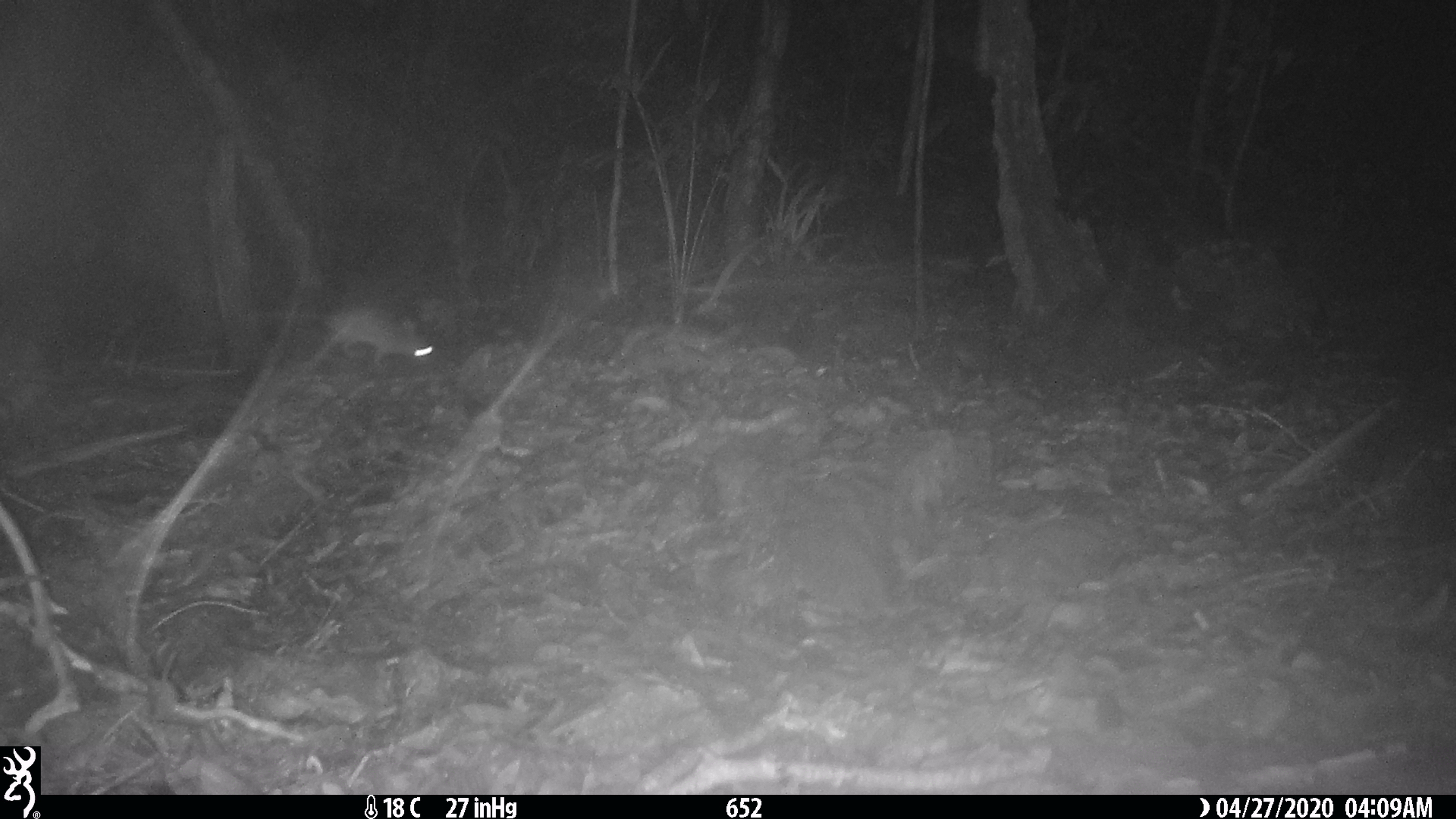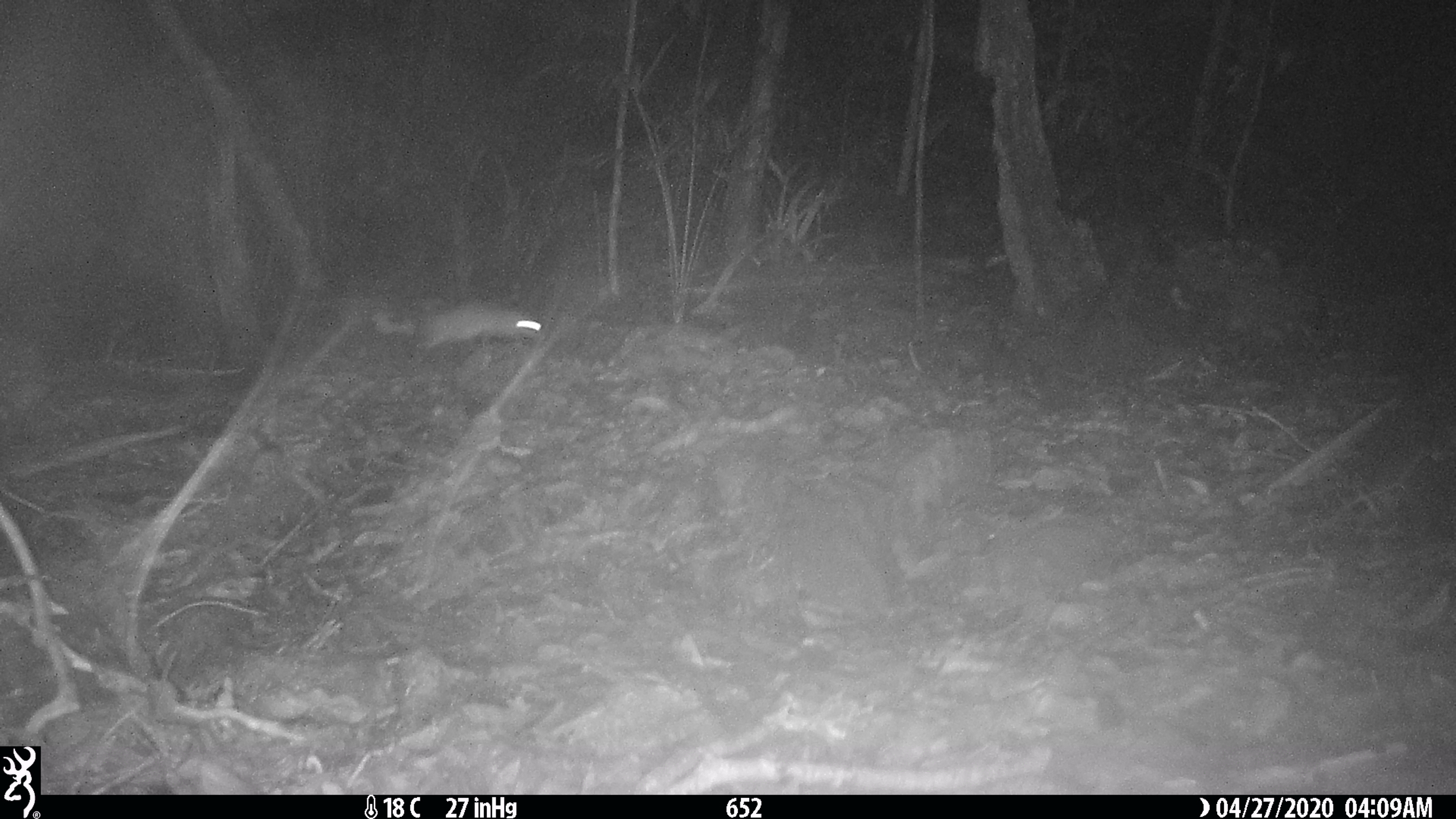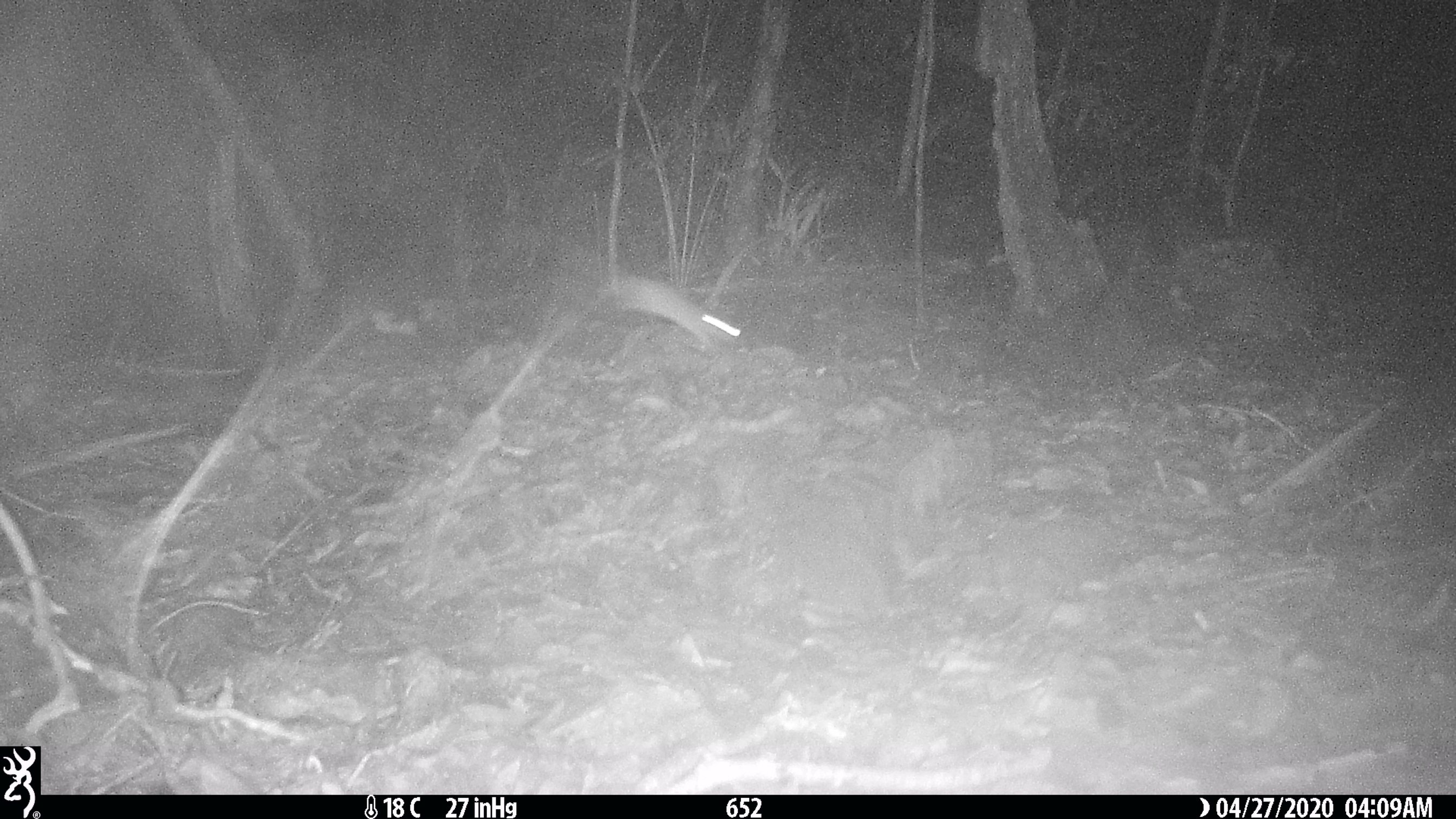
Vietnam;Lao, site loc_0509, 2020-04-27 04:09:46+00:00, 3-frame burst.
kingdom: Animalia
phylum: Chordata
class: Mammalia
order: Rodentia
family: Muridae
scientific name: Muridae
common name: old-world mice and rats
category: unidentified murid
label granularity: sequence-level